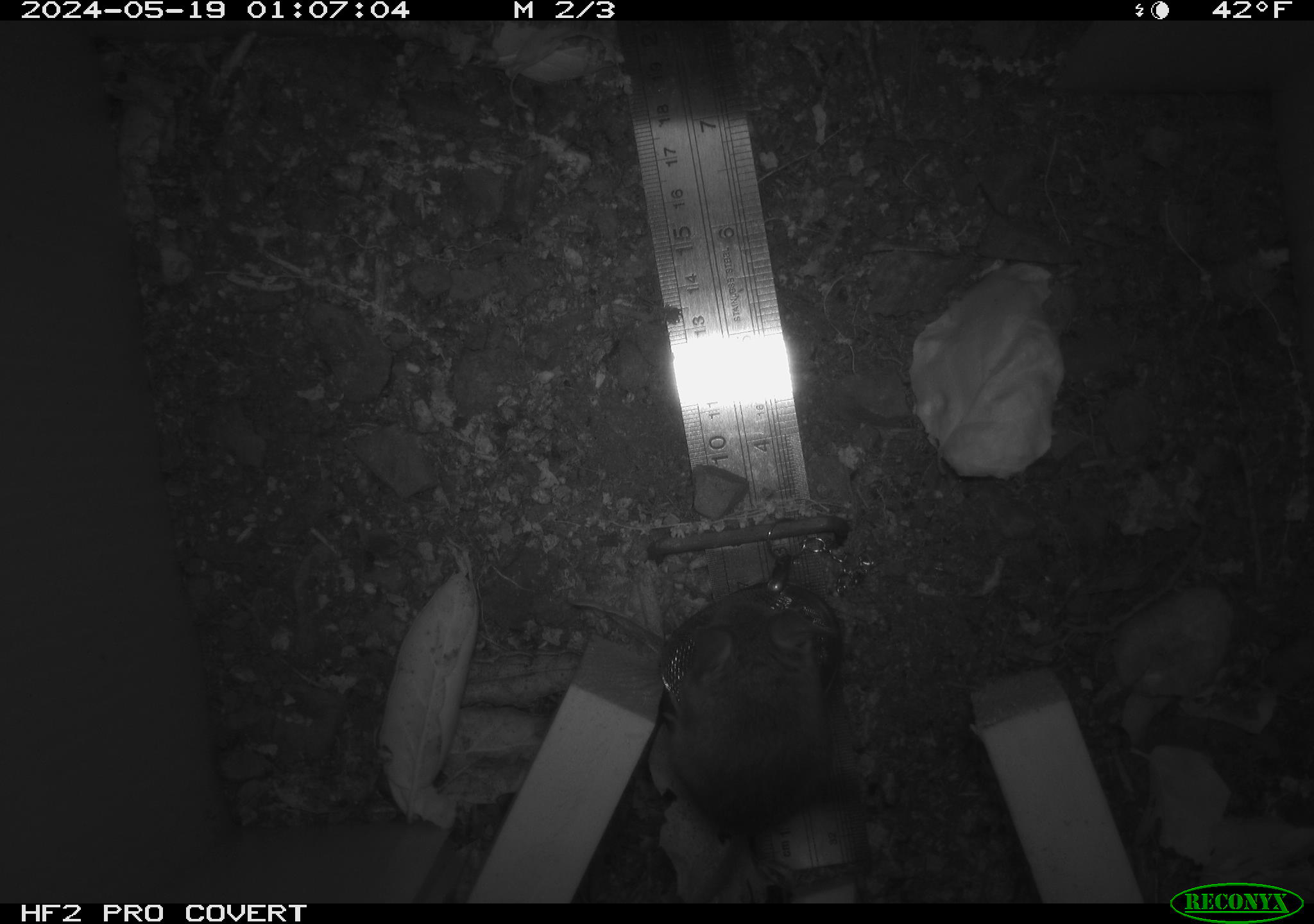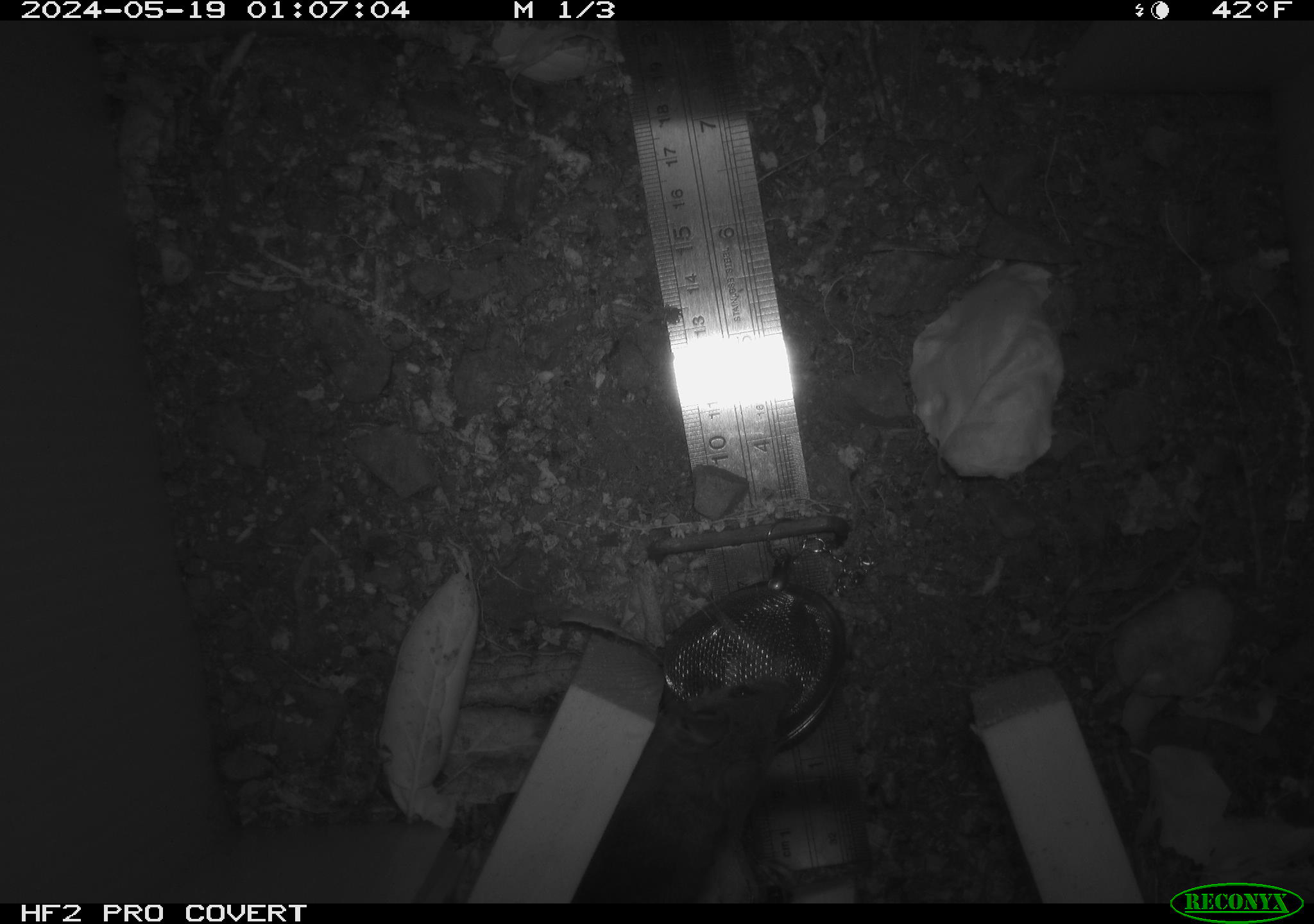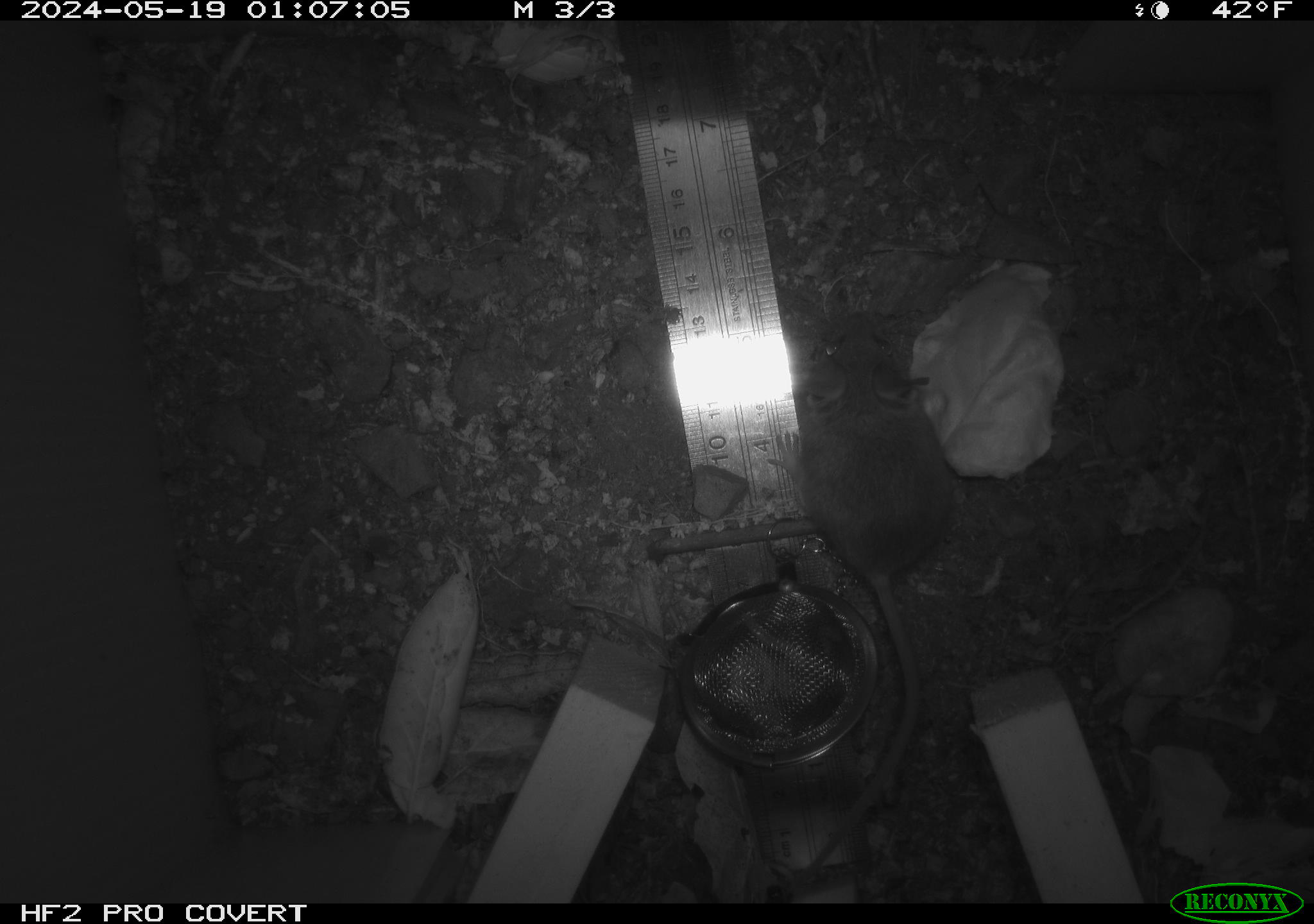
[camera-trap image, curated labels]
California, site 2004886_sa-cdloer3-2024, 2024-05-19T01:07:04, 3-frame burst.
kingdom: Animalia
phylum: Chordata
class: Mammalia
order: Rodentia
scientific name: Rodentia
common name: rodent